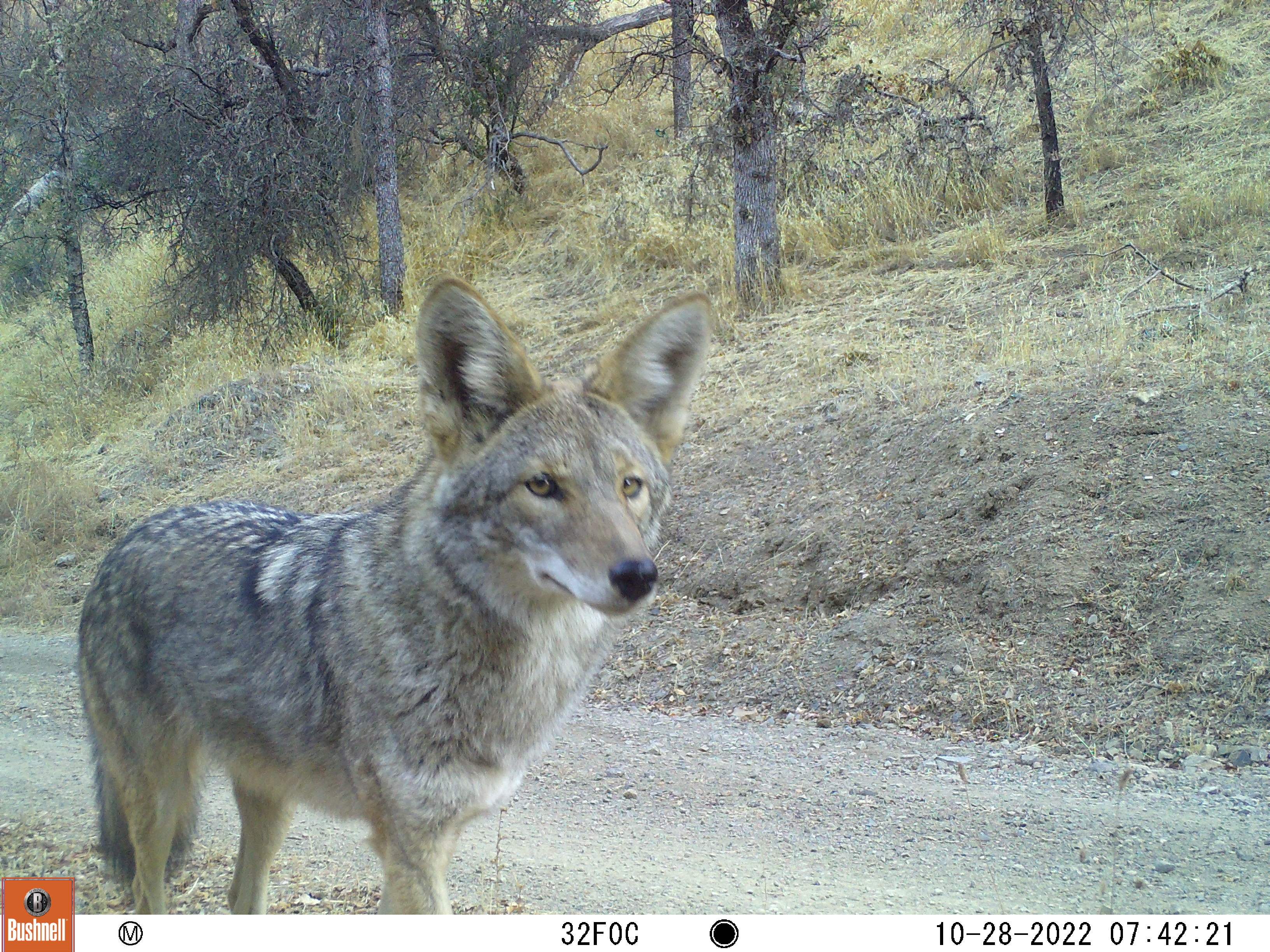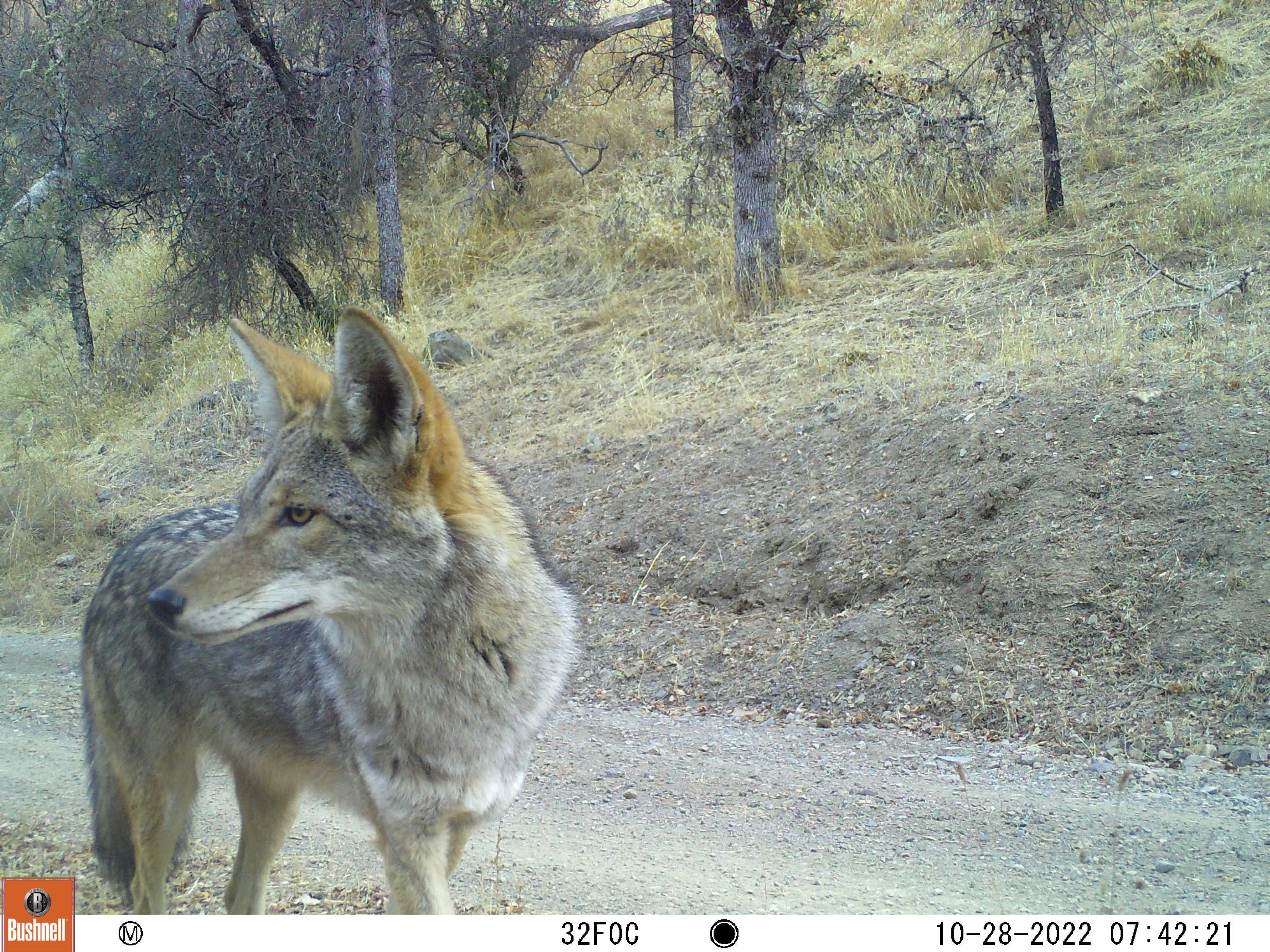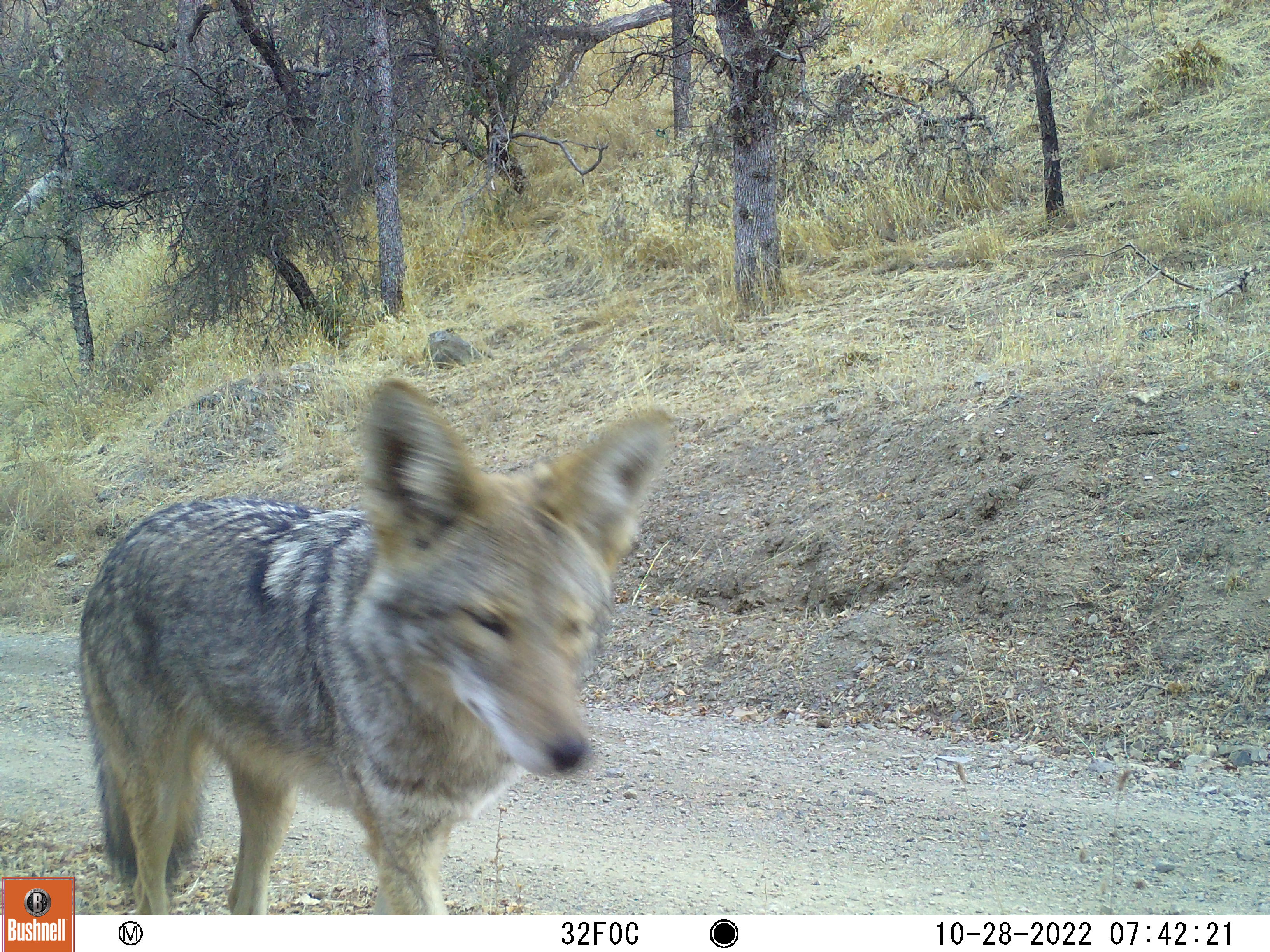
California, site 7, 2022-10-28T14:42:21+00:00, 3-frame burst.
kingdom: Animalia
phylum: Chordata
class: Mammalia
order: Carnivora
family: Canidae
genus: Canis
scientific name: Canis latrans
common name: coyote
Coyote (Canis latrans).